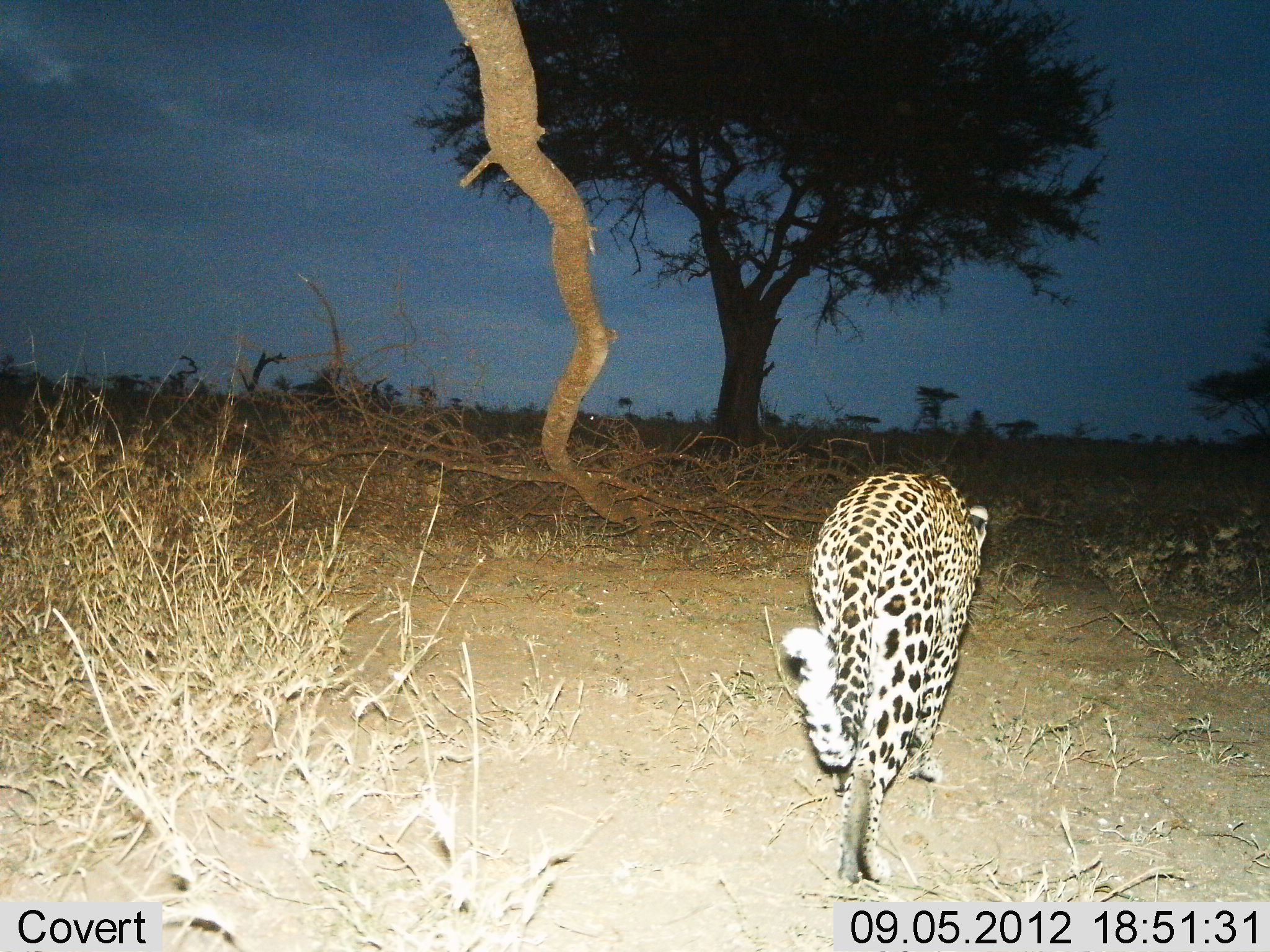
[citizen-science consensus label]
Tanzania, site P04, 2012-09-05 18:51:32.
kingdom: Animalia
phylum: Chordata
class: Mammalia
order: Carnivora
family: Felidae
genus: Panthera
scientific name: Panthera pardus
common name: leopard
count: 1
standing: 0%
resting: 0%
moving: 100%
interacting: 0%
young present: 0%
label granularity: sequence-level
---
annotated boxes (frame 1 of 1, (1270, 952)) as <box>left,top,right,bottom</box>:
animal: <box>780,468,989,891</box>